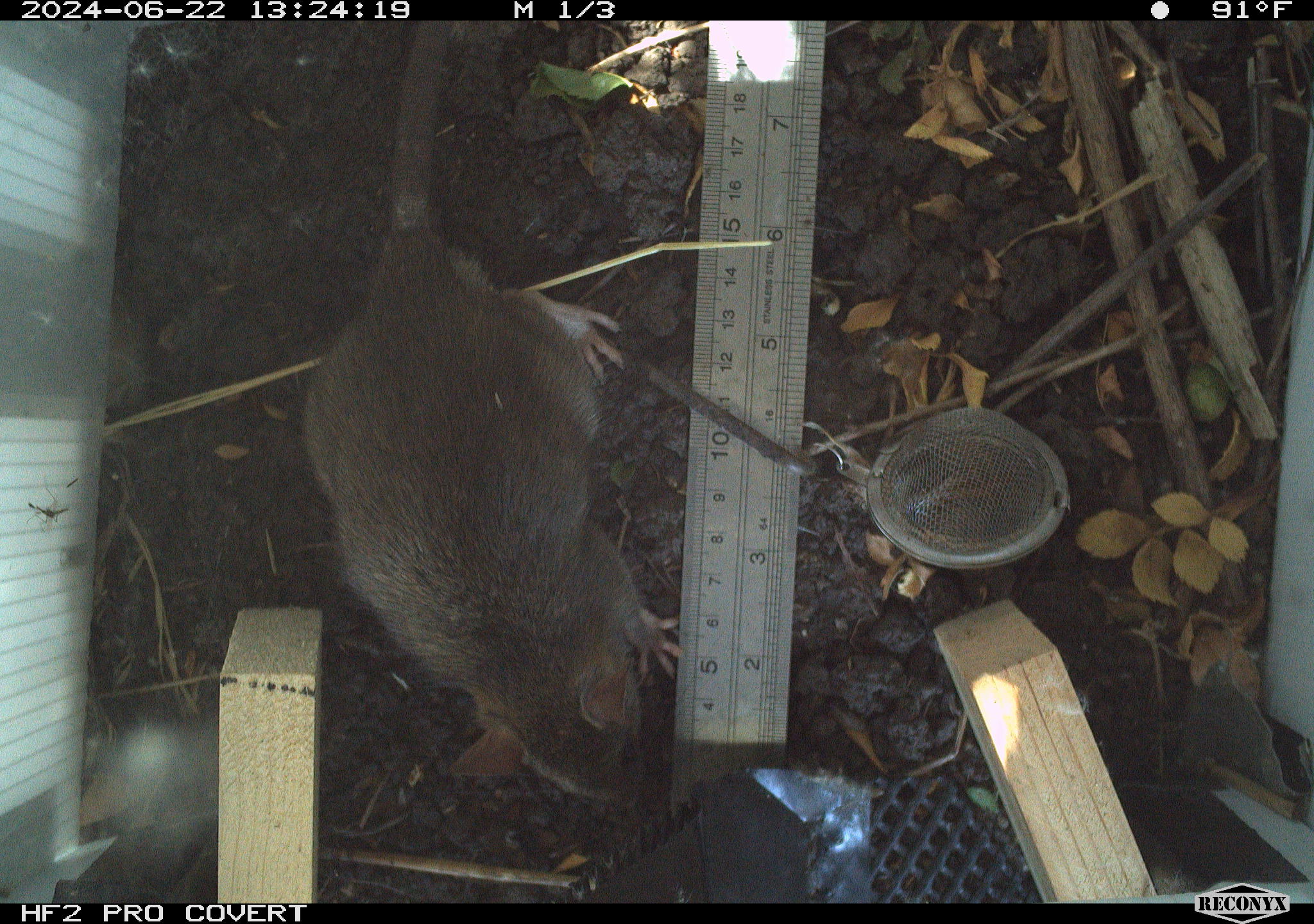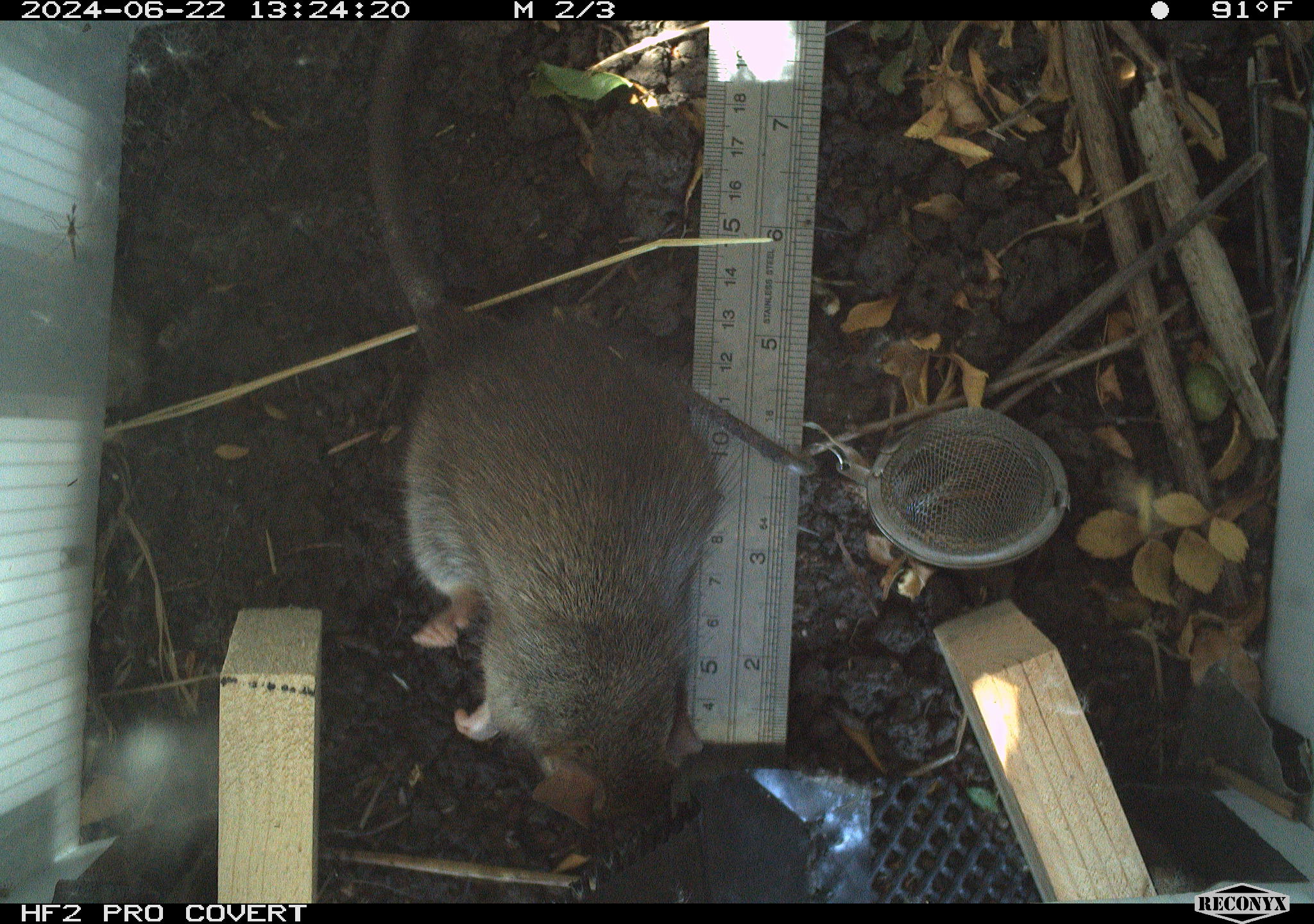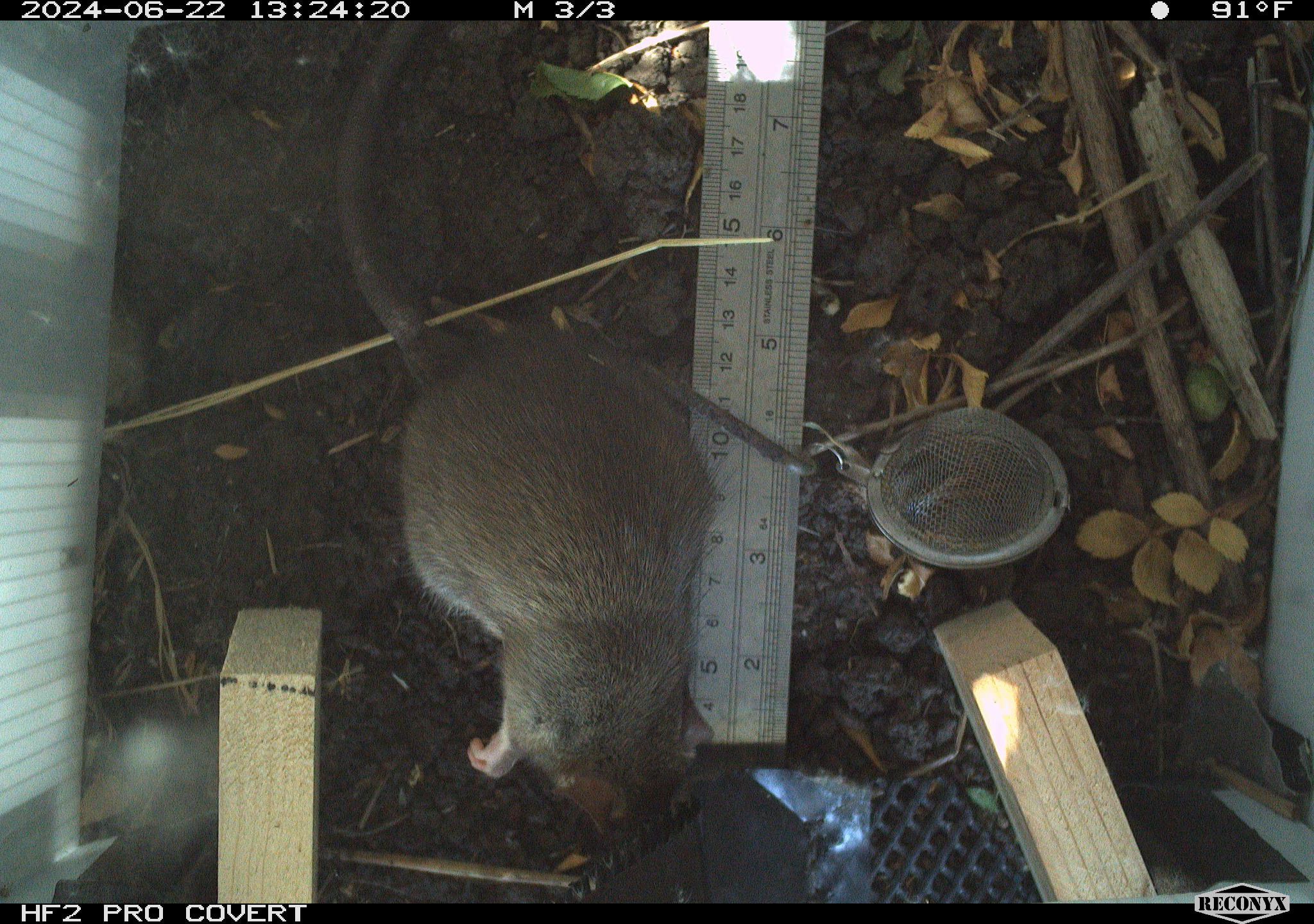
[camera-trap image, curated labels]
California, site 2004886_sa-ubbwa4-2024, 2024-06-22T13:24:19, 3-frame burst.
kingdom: Animalia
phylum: Chordata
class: Mammalia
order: Rodentia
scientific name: Rodentia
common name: woodrat or rat or mouse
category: woodrat or rat or mouse species